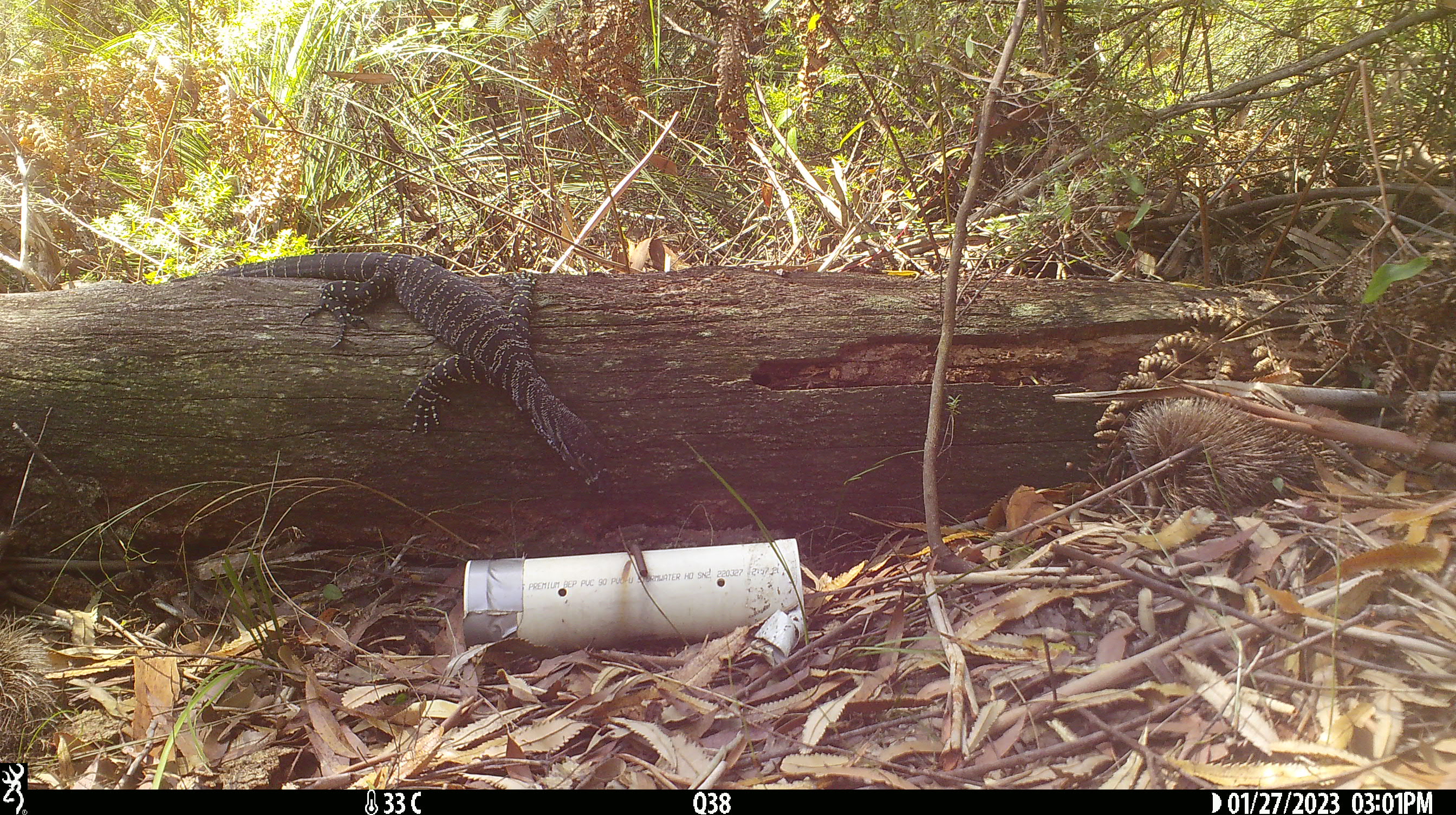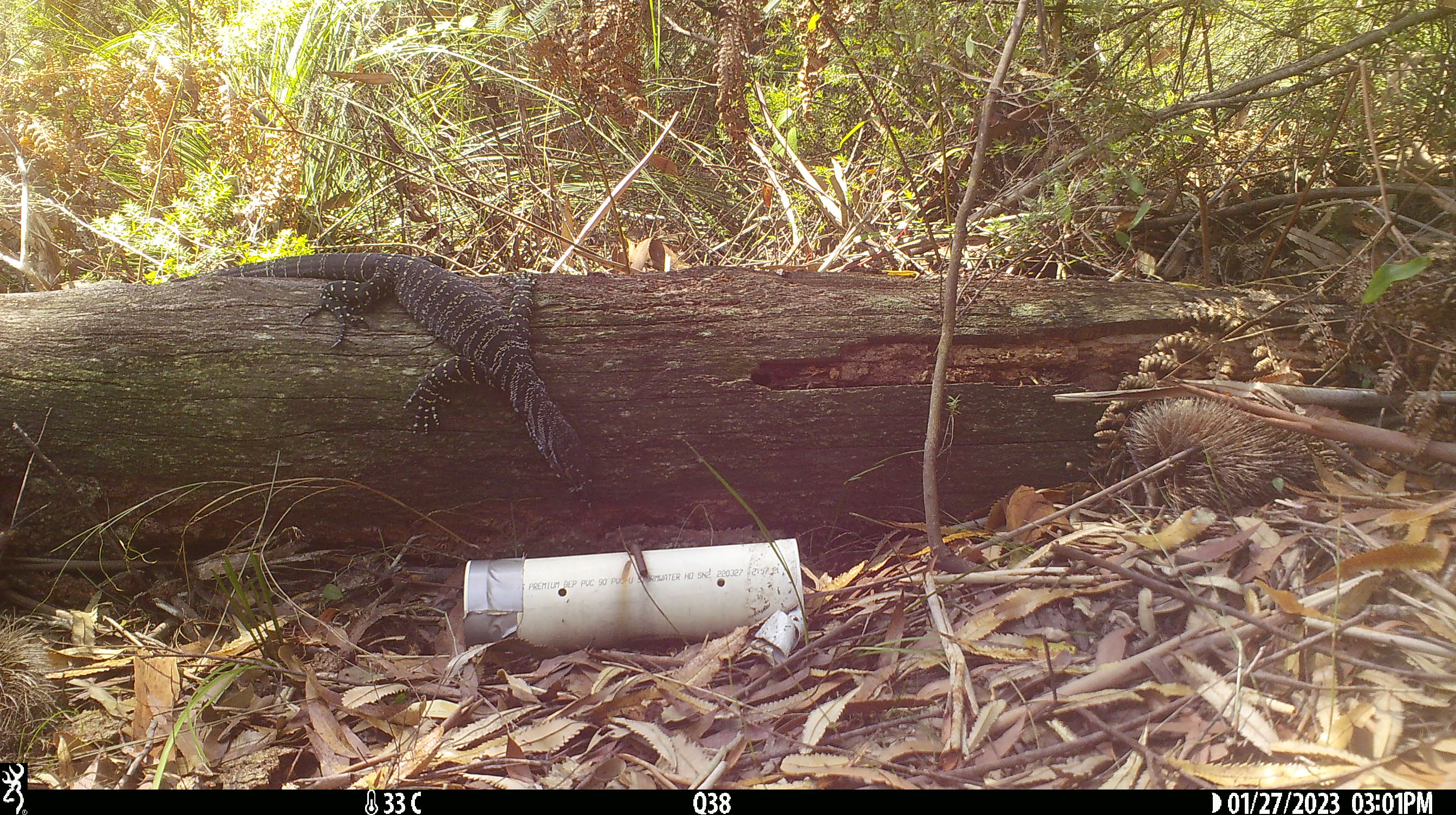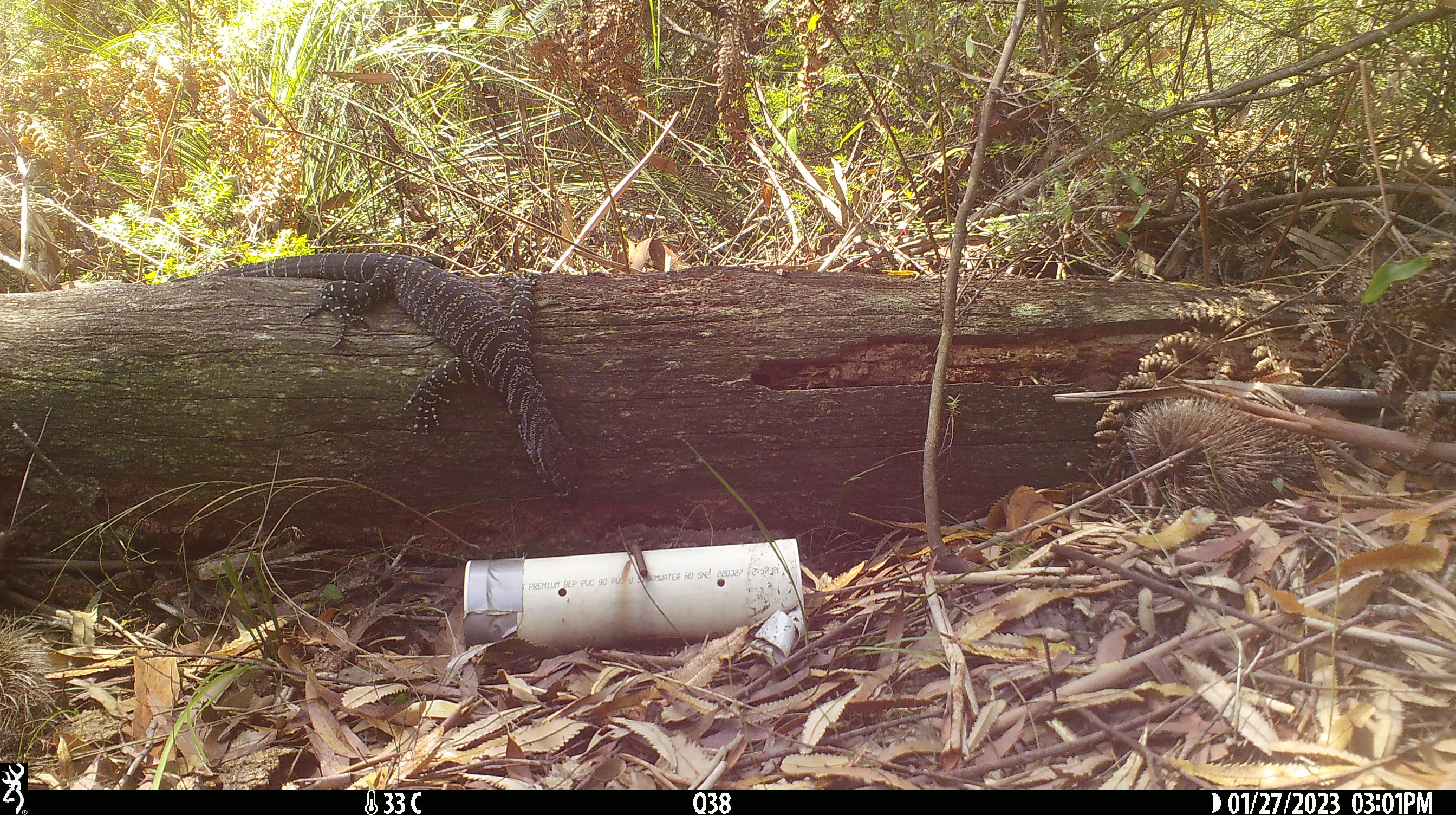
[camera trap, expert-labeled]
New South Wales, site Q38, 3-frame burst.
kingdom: Animalia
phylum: Chordata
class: Reptilia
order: Squamata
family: Varanidae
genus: Varanus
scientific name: Varanus varius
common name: lace monitor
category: goanna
Goanna (lace monitor) (Varanus varius).